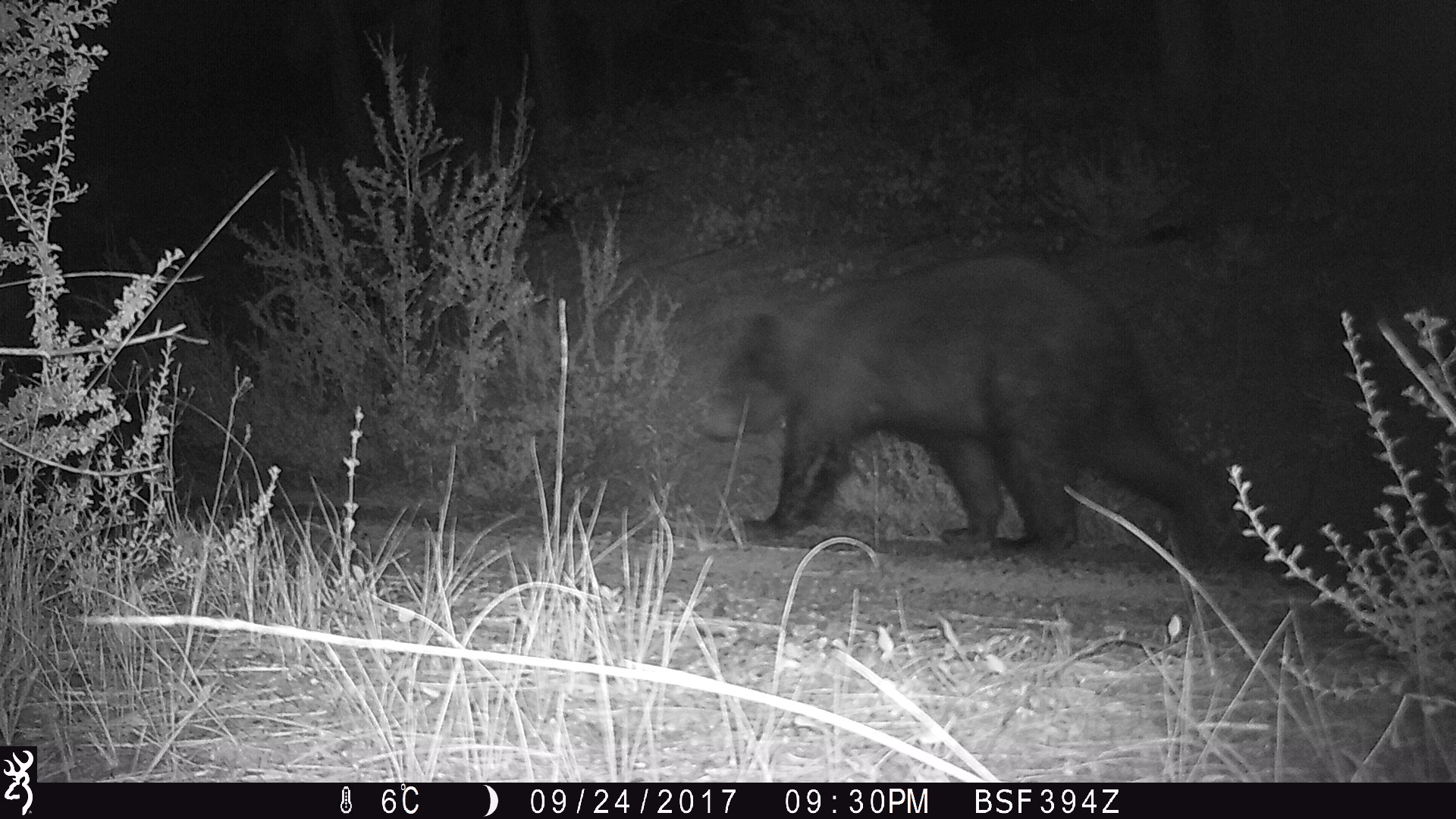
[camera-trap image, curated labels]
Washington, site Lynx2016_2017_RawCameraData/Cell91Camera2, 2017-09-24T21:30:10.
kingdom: Animalia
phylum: Chordata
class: Mammalia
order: Carnivora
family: Ursidae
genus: Ursus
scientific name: Ursus americanus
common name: american black bear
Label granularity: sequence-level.